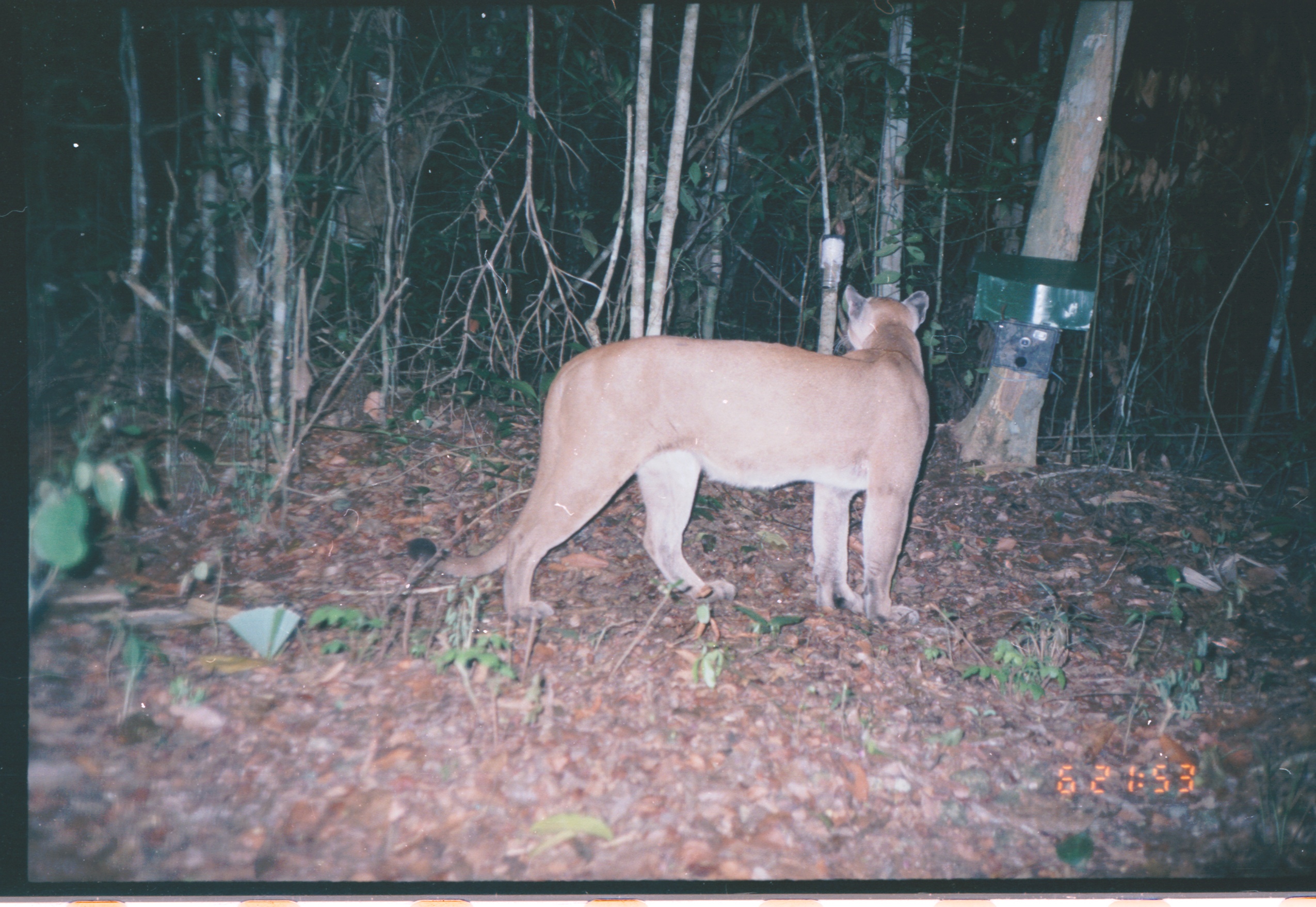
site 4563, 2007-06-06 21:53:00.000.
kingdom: Animalia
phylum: Chordata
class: Mammalia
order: Carnivora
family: Felidae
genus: Puma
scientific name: Puma concolor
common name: mountain lion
Puma concolor (mountain lion), count 1.